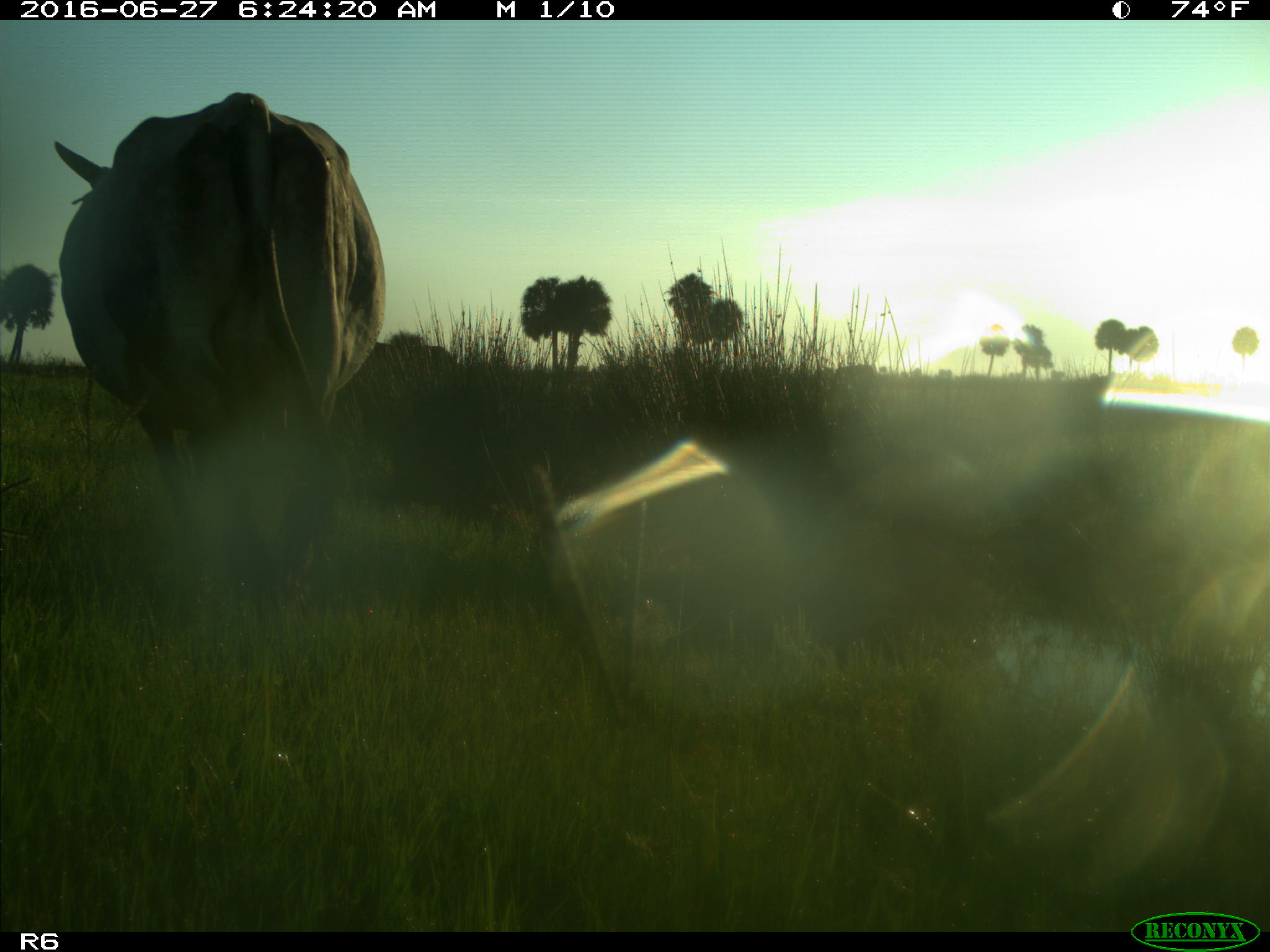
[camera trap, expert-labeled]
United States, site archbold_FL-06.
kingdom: Animalia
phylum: Chordata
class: Mammalia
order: Artiodactyla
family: Bovidae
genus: Bos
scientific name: Bos taurus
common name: domestic cow